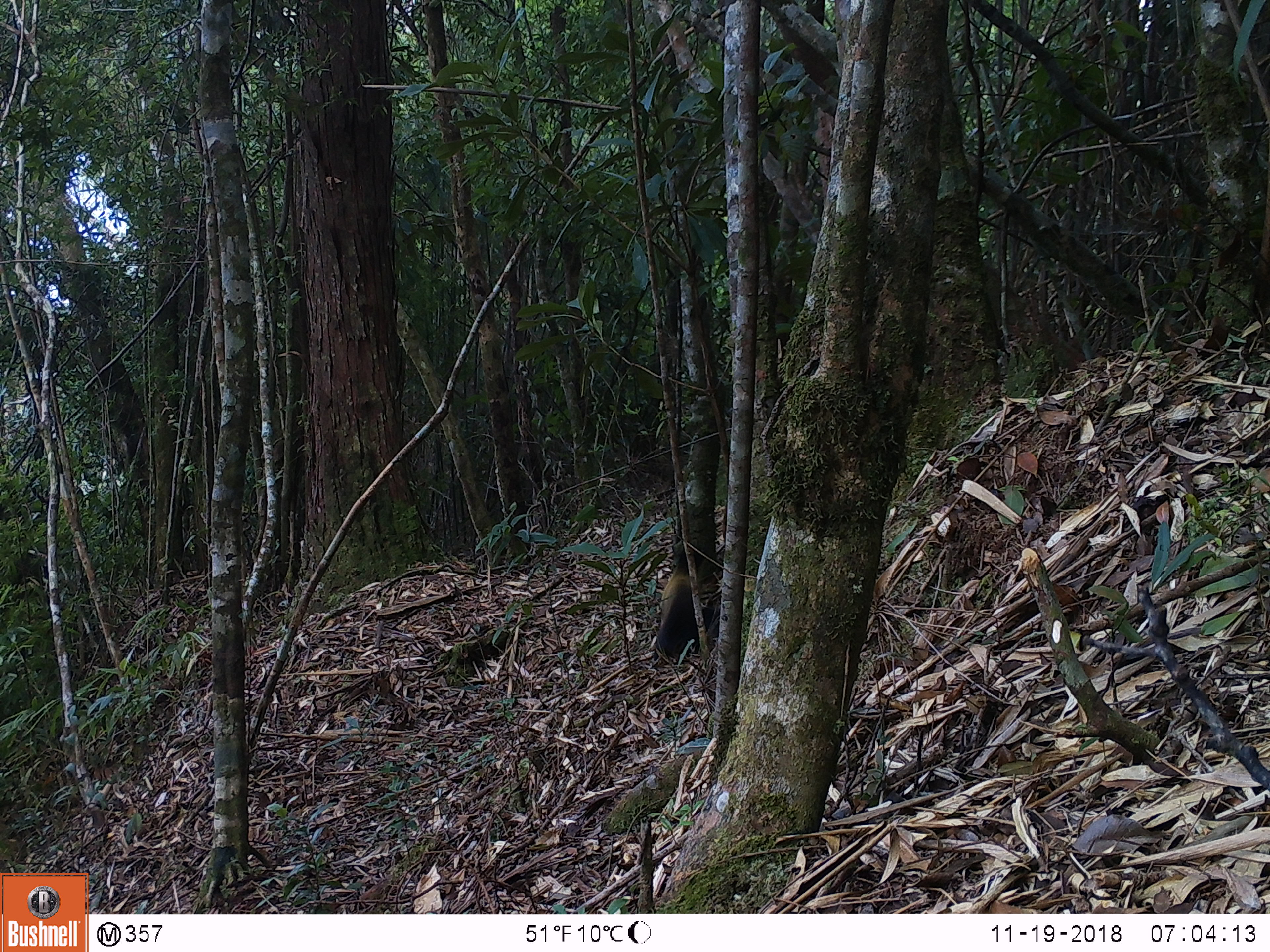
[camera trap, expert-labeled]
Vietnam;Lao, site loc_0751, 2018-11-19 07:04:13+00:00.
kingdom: Animalia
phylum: Chordata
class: Mammalia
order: Carnivora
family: Mustelidae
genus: Martes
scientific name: Martes flavigula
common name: yellow-throated marten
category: yellow throated marten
Yellow throated marten (yellow-throated marten) (Martes flavigula). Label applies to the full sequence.